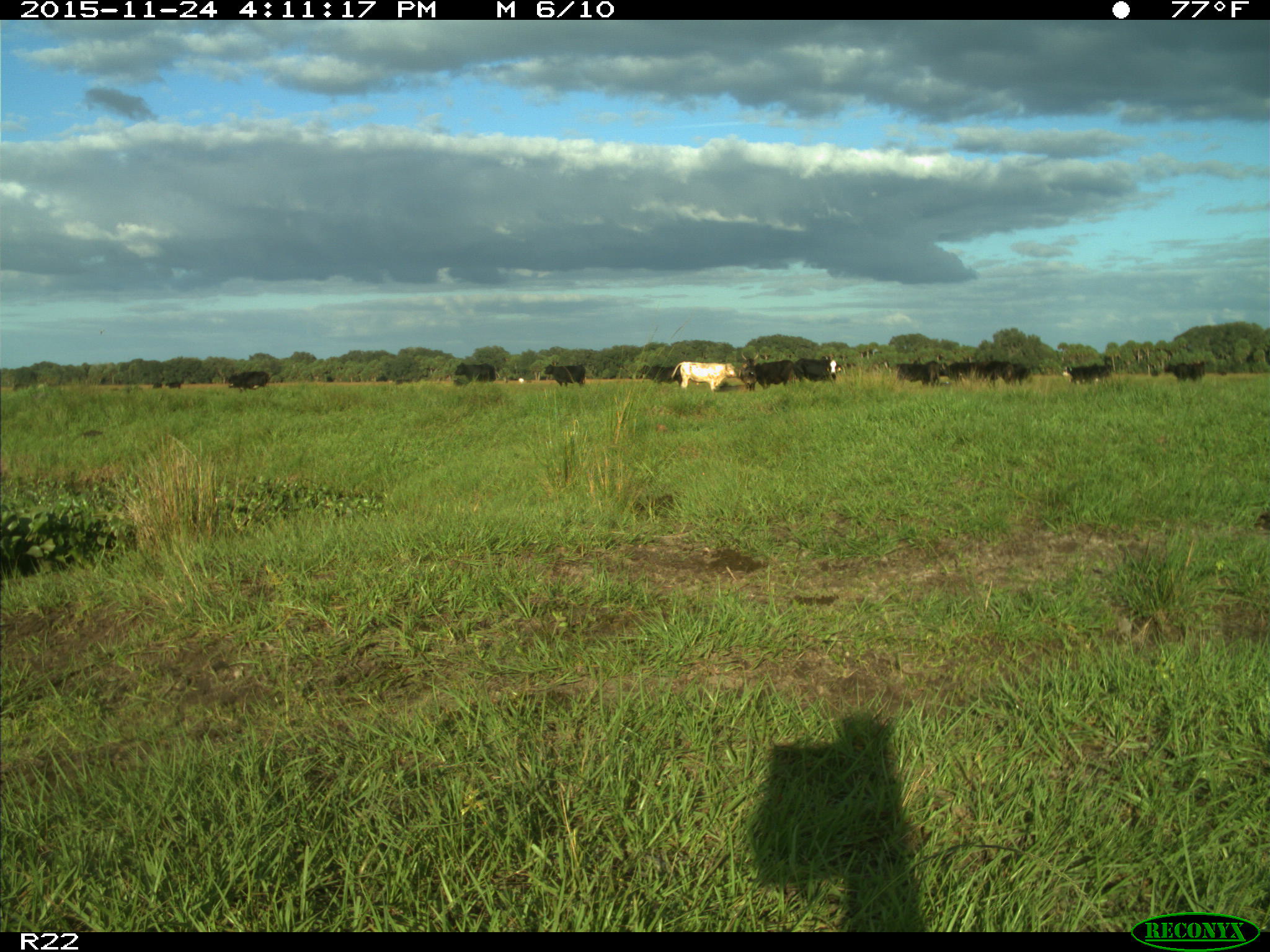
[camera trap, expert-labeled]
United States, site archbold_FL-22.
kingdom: Animalia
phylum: Chordata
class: Mammalia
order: Artiodactyla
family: Bovidae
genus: Bos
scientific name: Bos taurus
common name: domestic cow